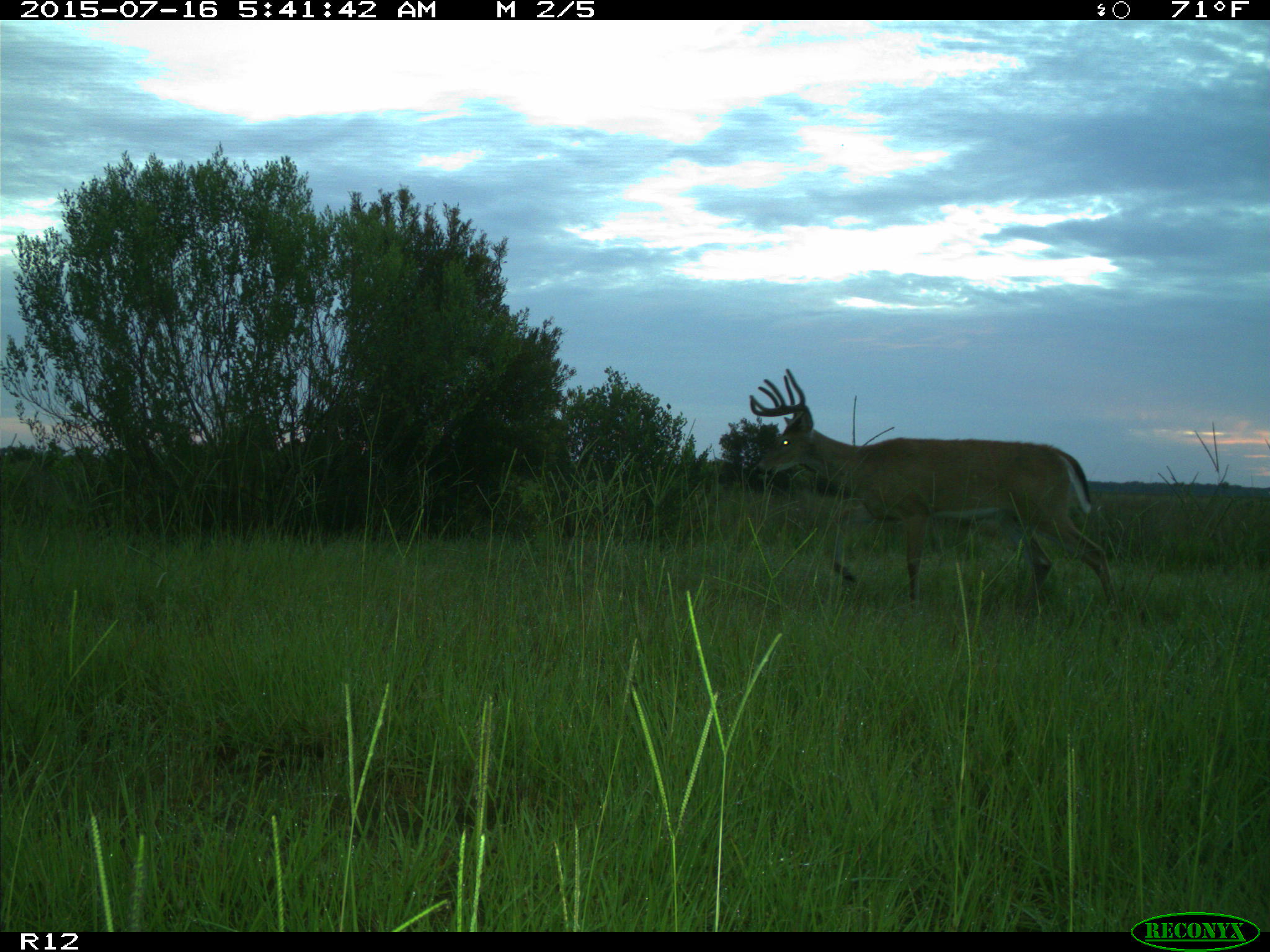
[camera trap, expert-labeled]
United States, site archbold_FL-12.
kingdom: Animalia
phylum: Chordata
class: Mammalia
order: Artiodactyla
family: Cervidae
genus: Odocoileus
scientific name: Odocoileus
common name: deer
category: unidentified deer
Unidentified deer (deer) (Odocoileus).